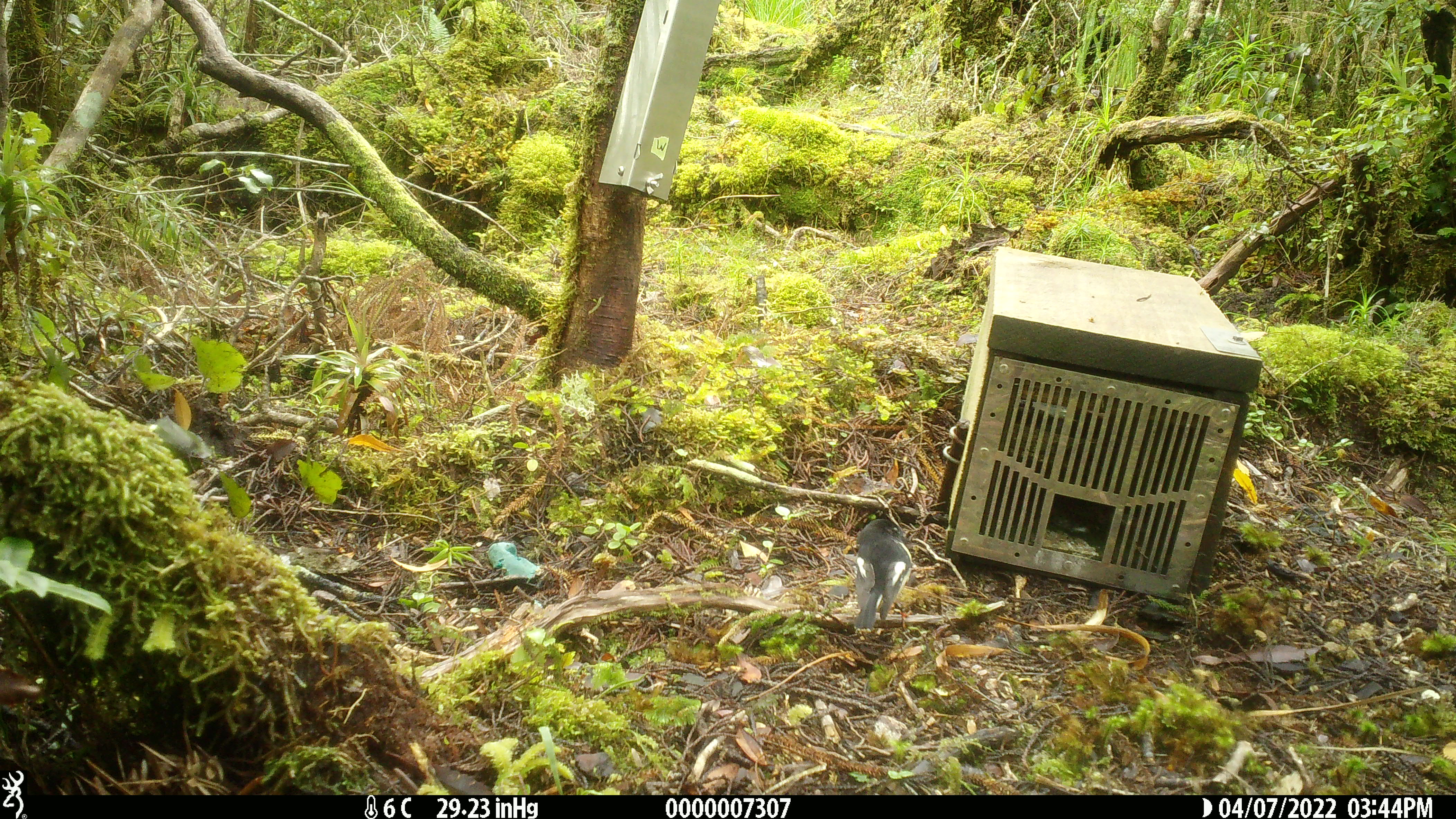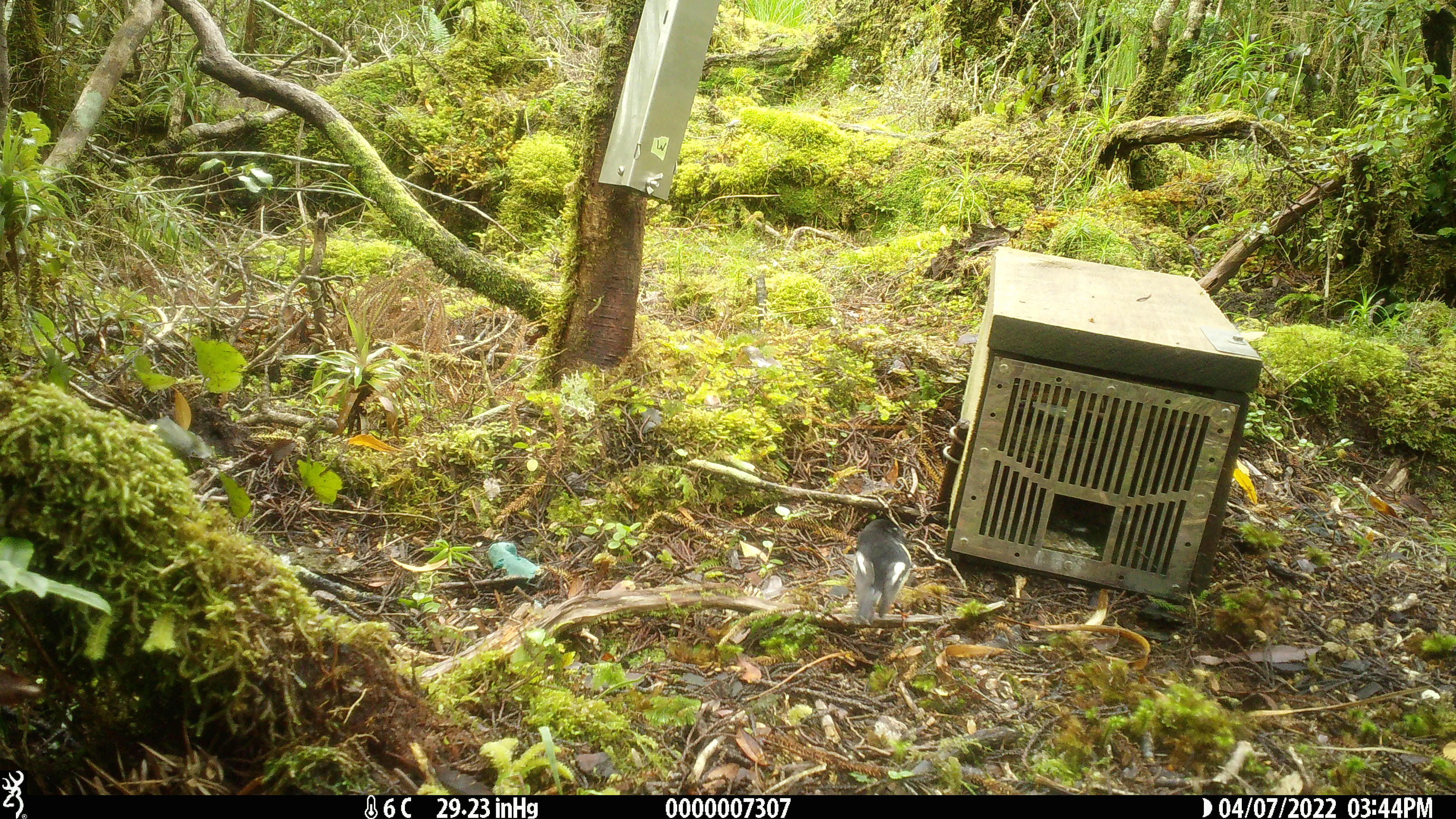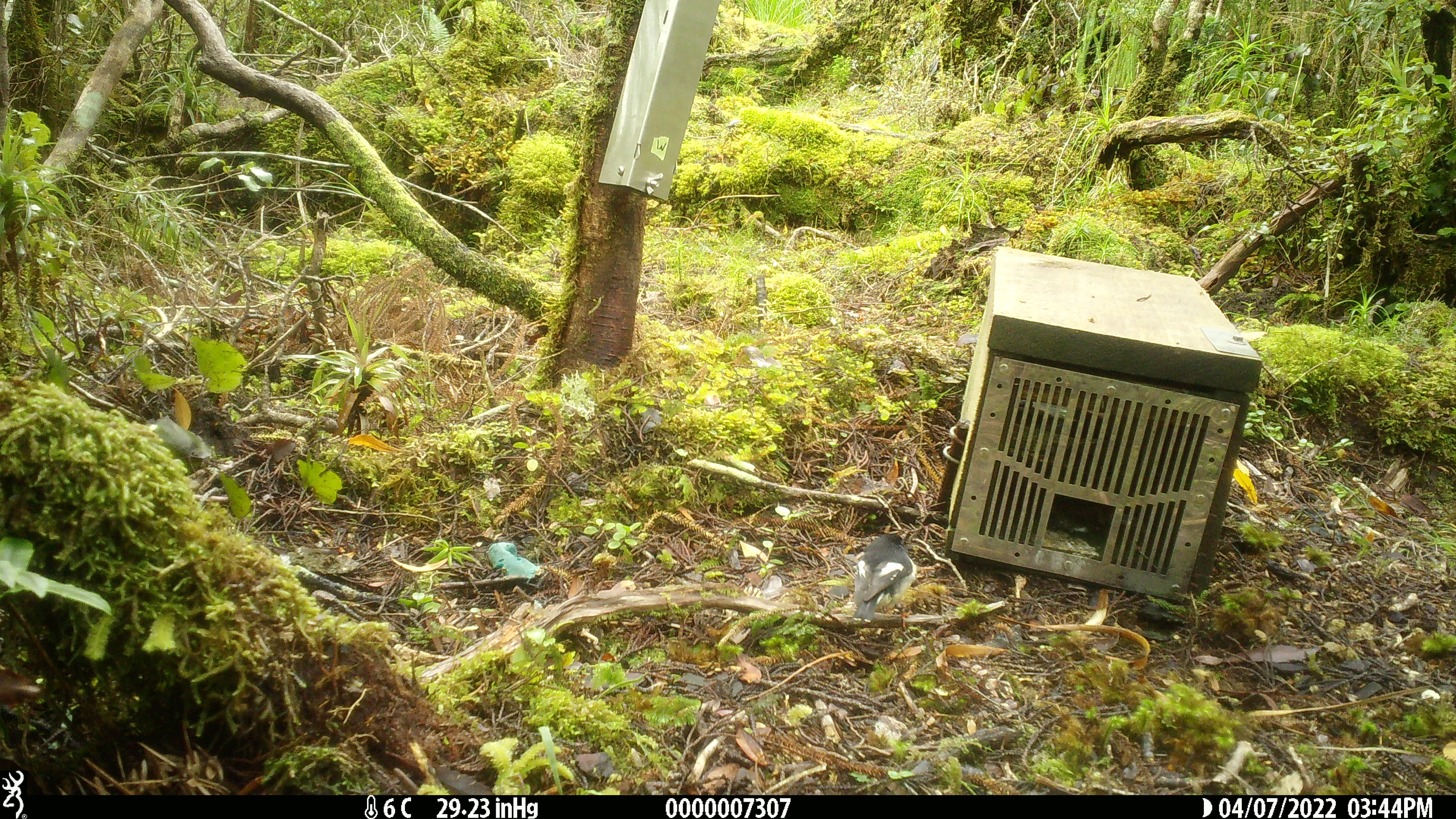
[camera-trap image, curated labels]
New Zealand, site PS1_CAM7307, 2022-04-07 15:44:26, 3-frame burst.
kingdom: Animalia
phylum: Chordata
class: Aves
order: Passeriformes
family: Petroicidae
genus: Petroica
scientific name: Petroica macrocephala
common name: tomtit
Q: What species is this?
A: Tomtit (Petroica macrocephala).